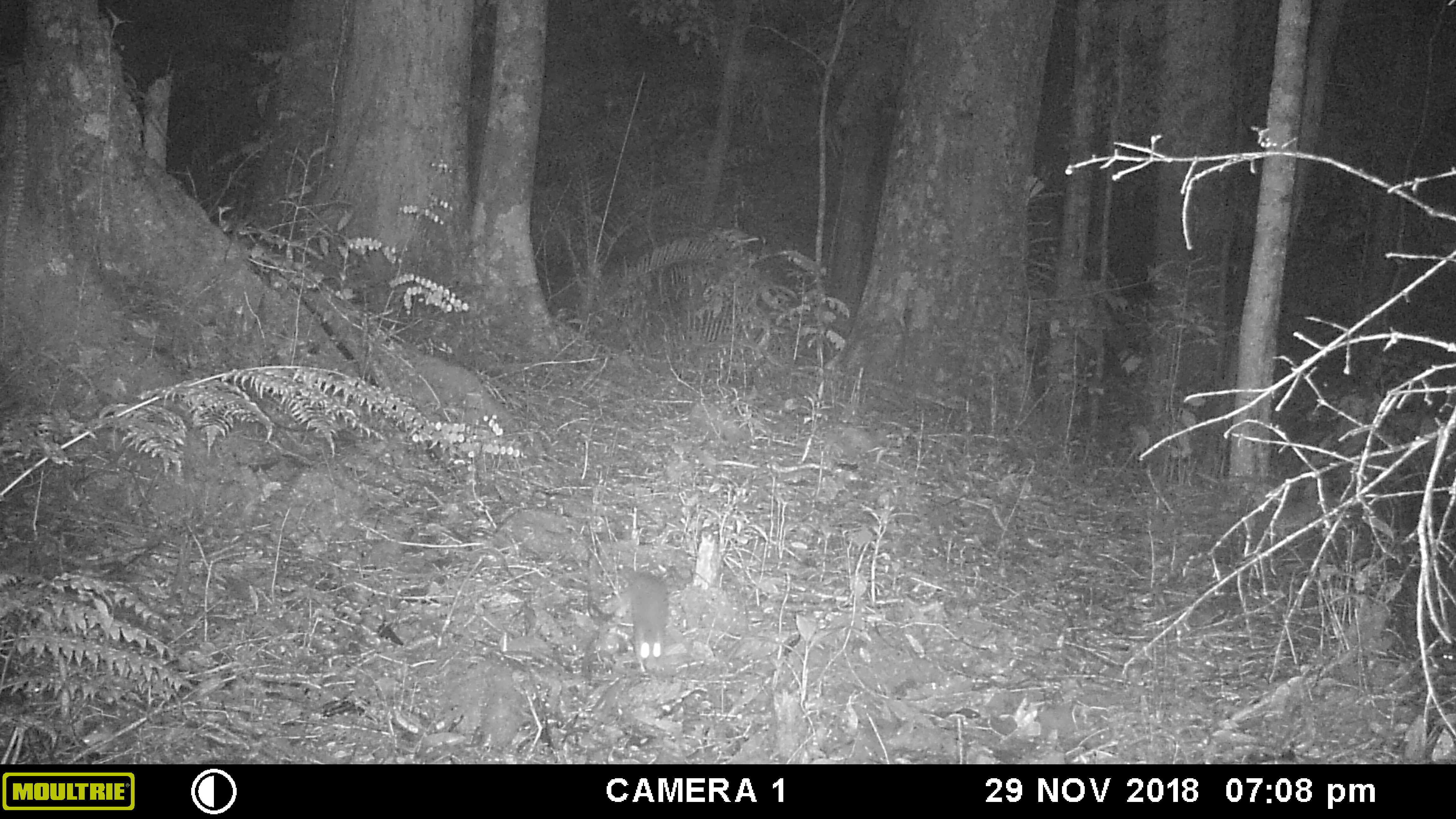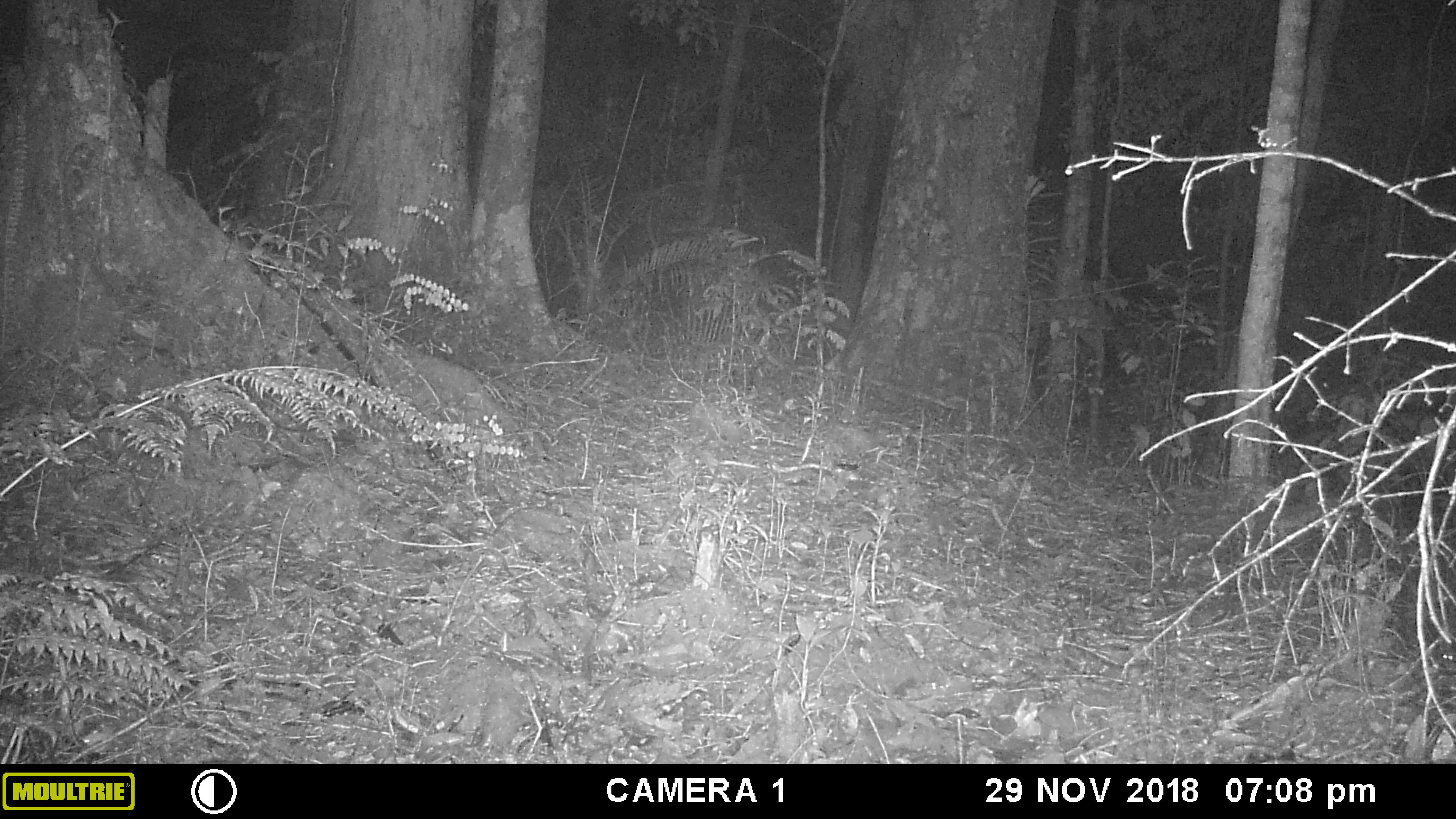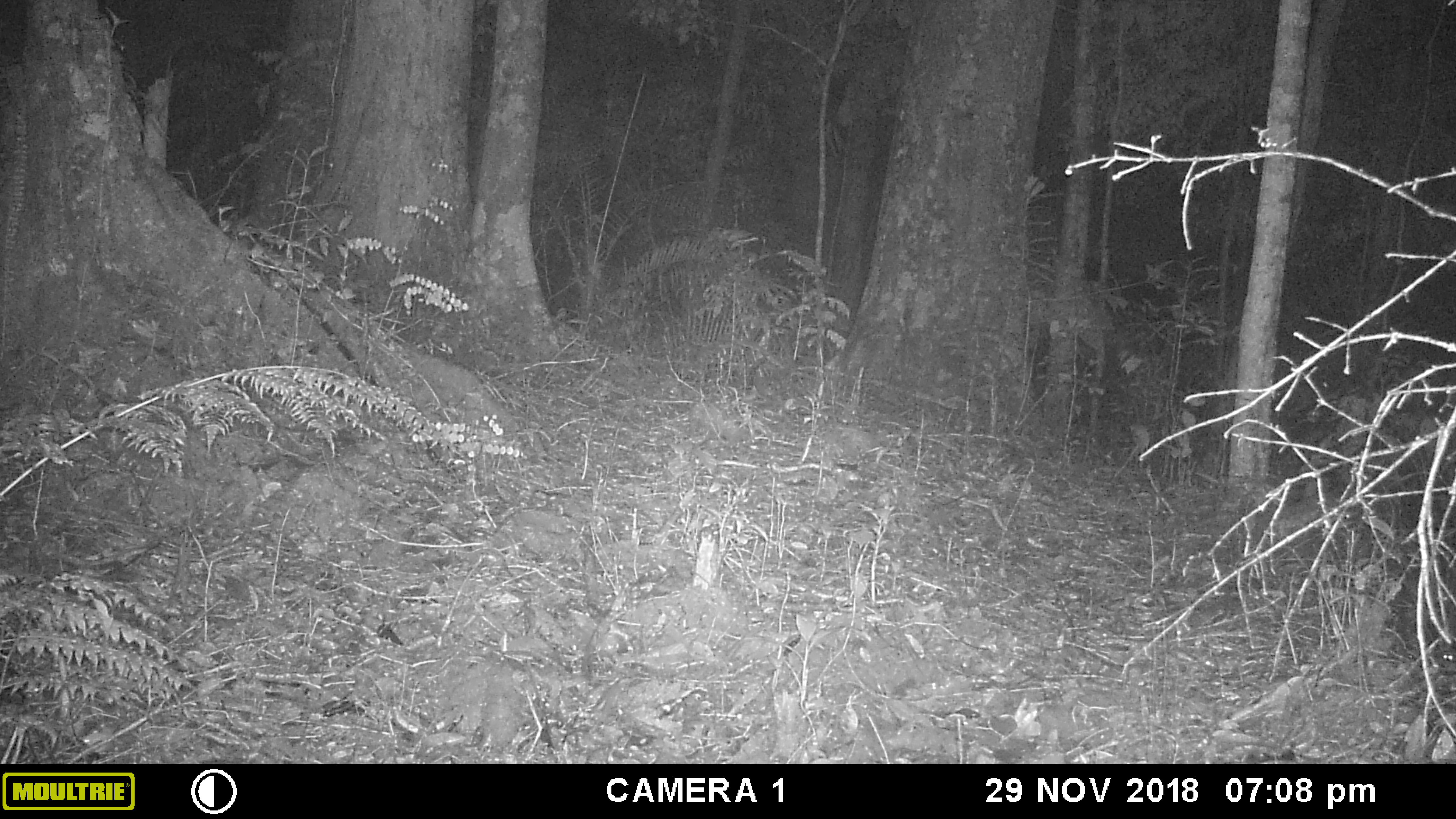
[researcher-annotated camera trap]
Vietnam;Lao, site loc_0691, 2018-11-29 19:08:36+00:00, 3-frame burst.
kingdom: Animalia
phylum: Chordata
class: Mammalia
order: Rodentia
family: Muridae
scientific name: Muridae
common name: old-world mice and rats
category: unidentified murid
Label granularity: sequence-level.